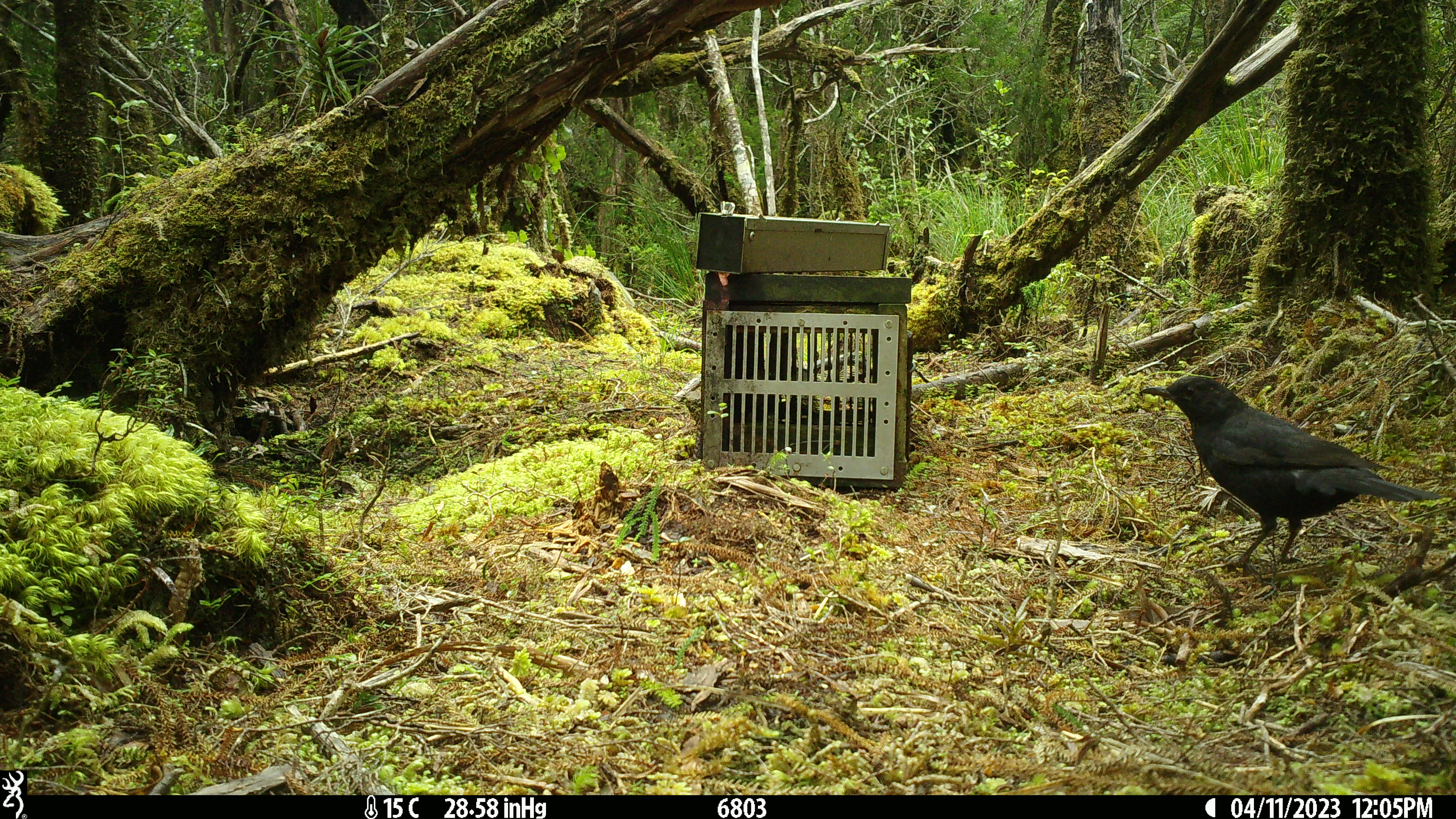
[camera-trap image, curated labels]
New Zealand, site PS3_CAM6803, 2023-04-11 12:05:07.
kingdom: Animalia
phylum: Chordata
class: Aves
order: Passeriformes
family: Turdidae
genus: Turdus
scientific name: Turdus merula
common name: eurasian blackbird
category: blackbird